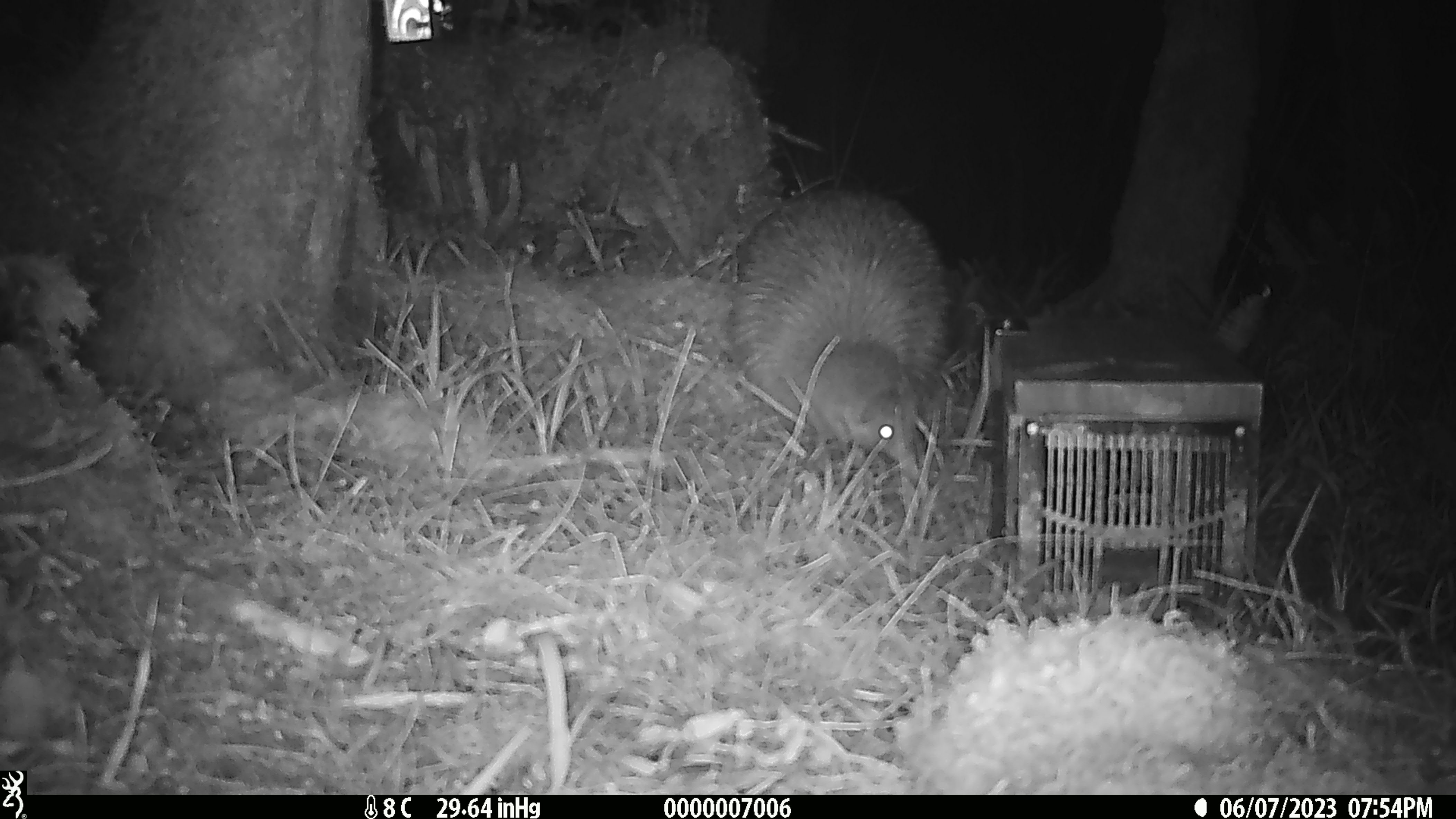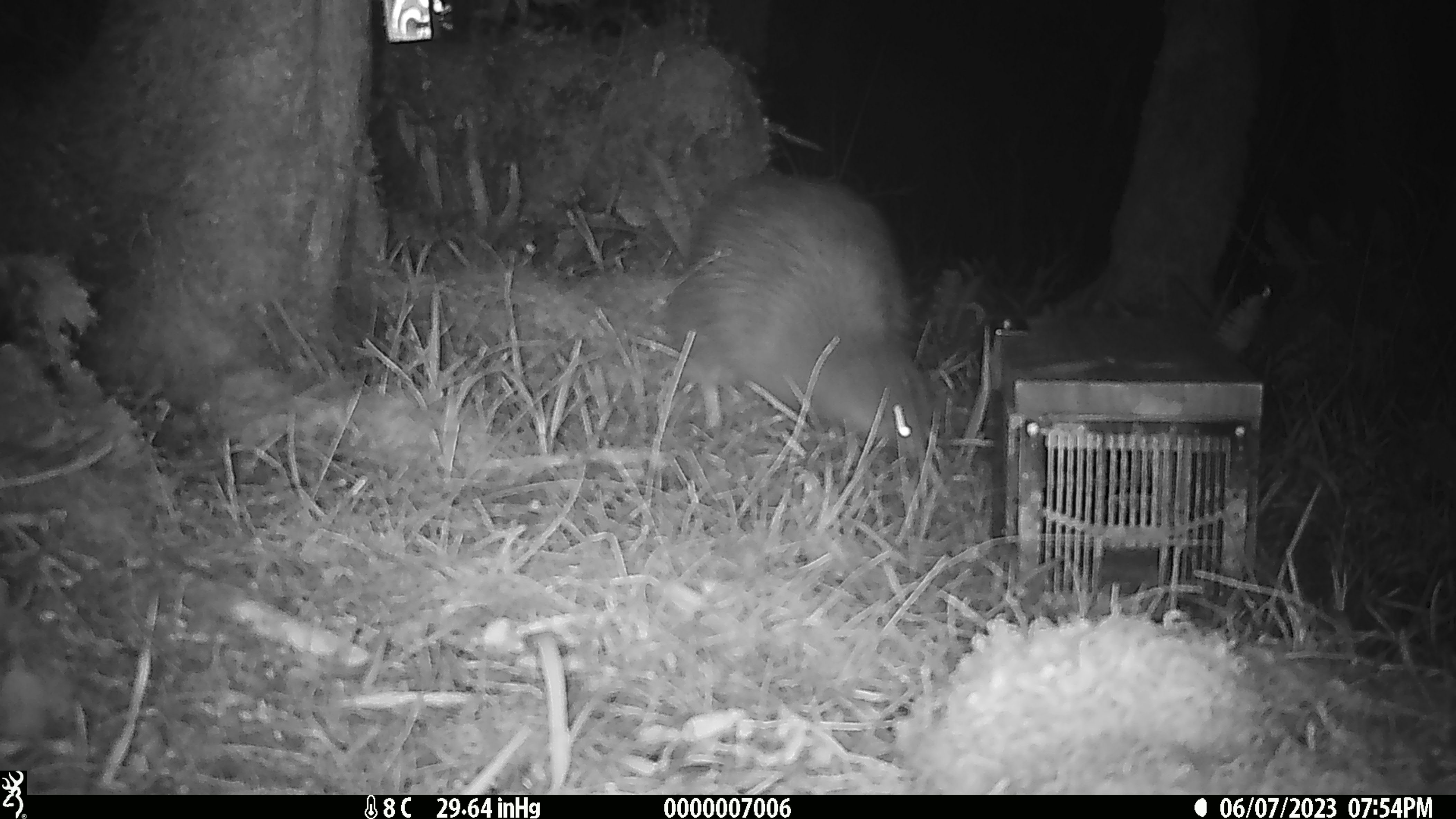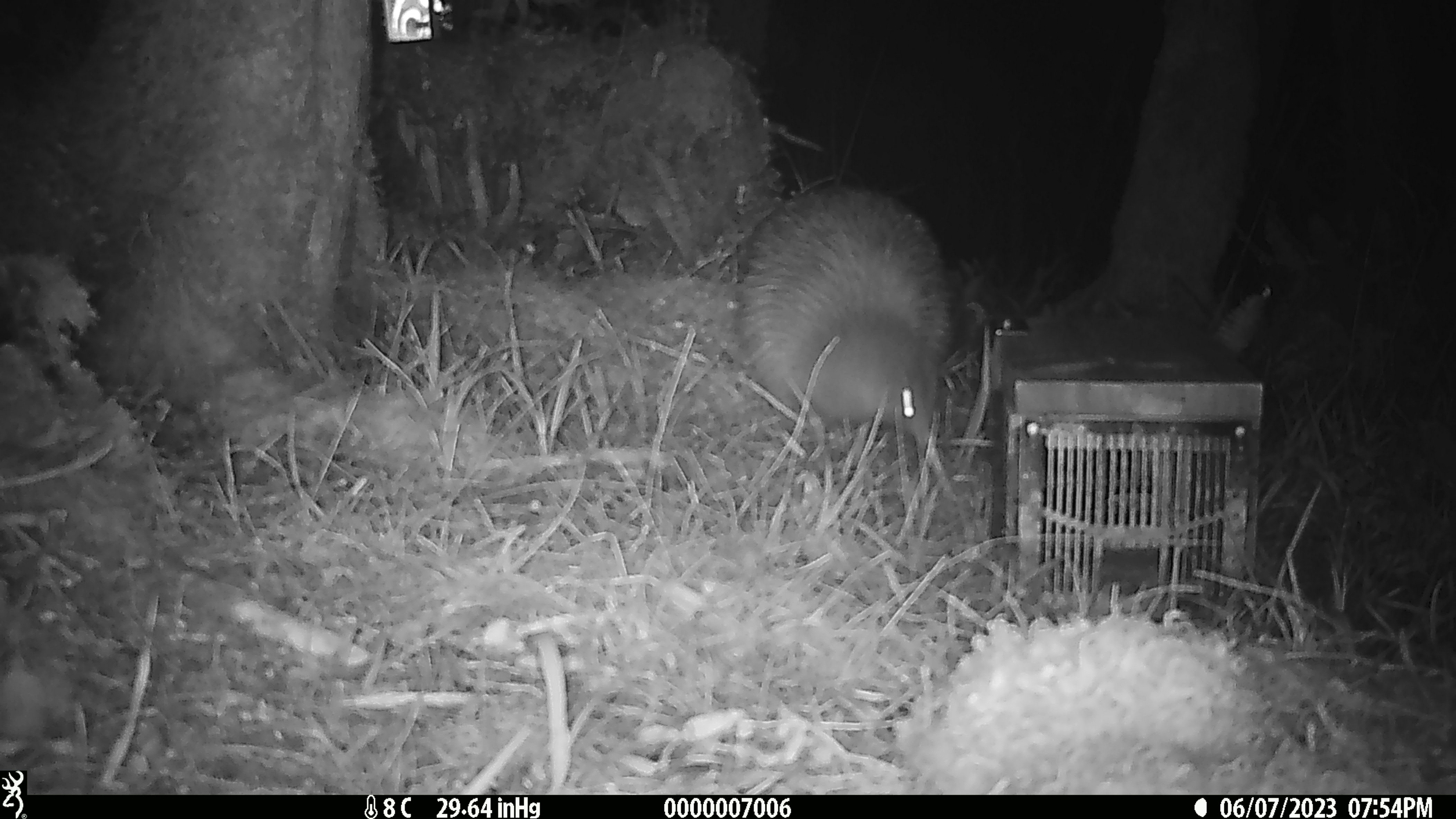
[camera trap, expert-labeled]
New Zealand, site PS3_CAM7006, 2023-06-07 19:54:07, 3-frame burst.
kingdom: Animalia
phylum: Chordata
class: Aves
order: Apterygiformes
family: Apterygidae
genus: Apteryx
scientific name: Apteryx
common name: kiwi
Kiwi (Apteryx).